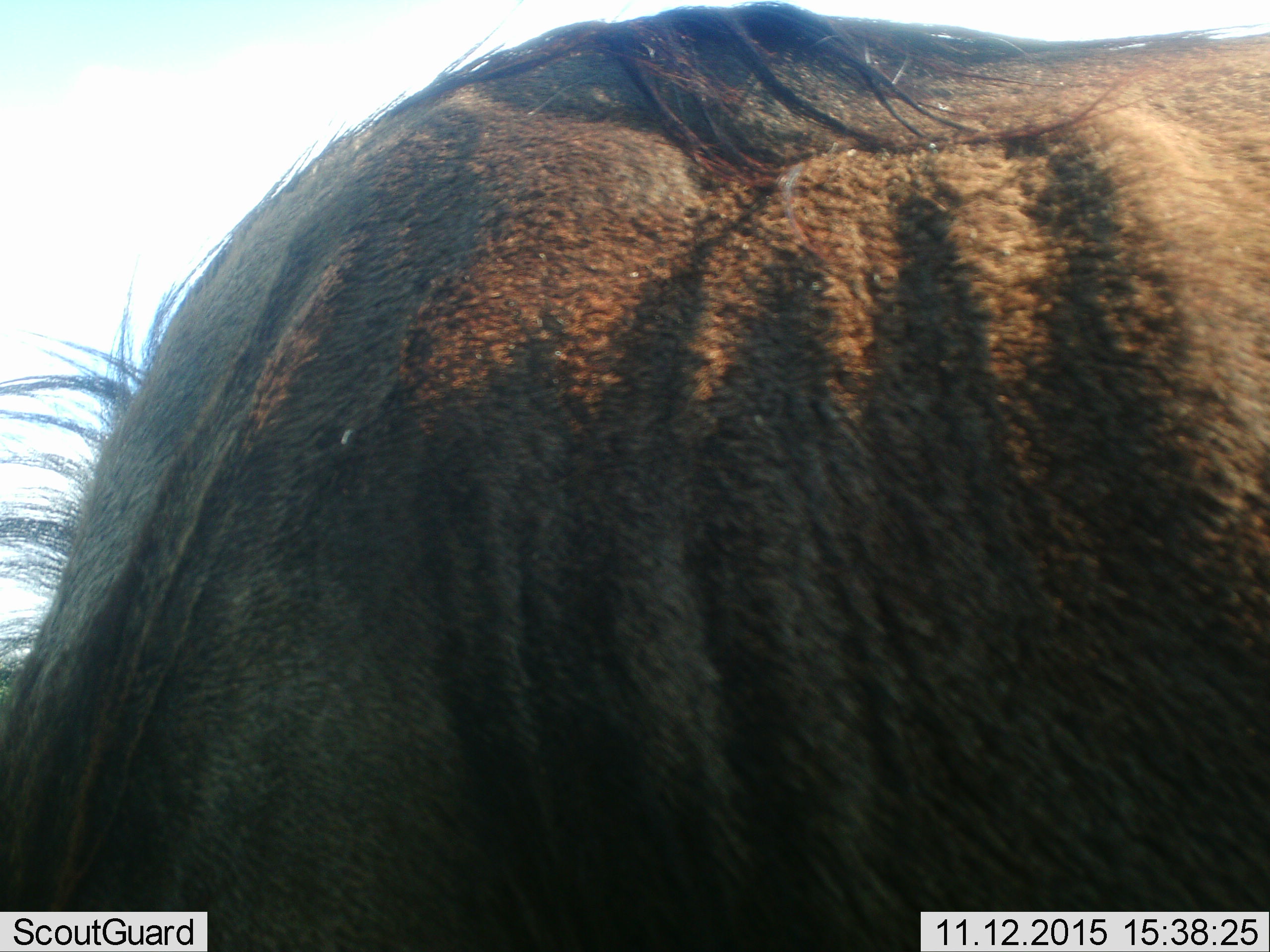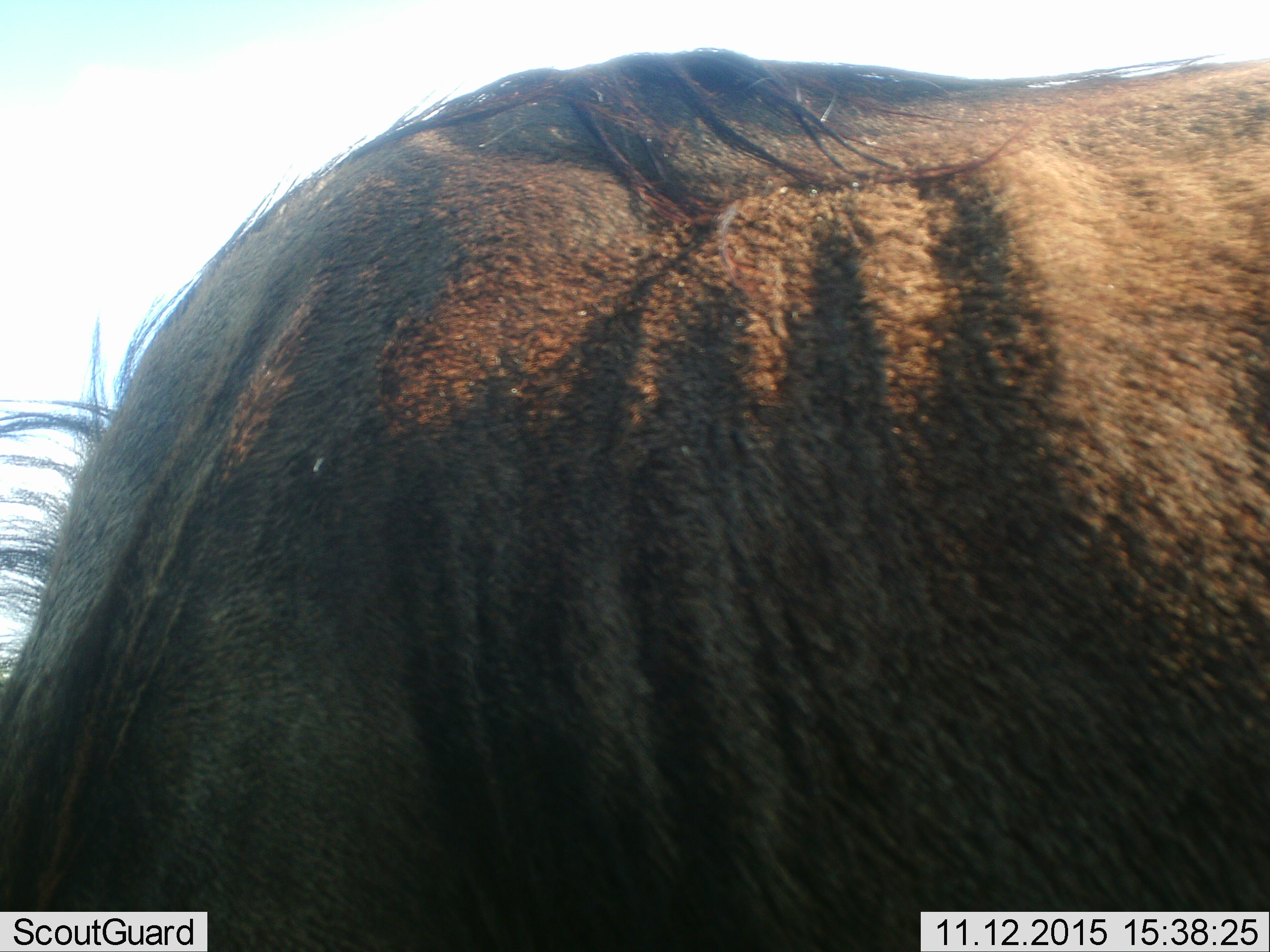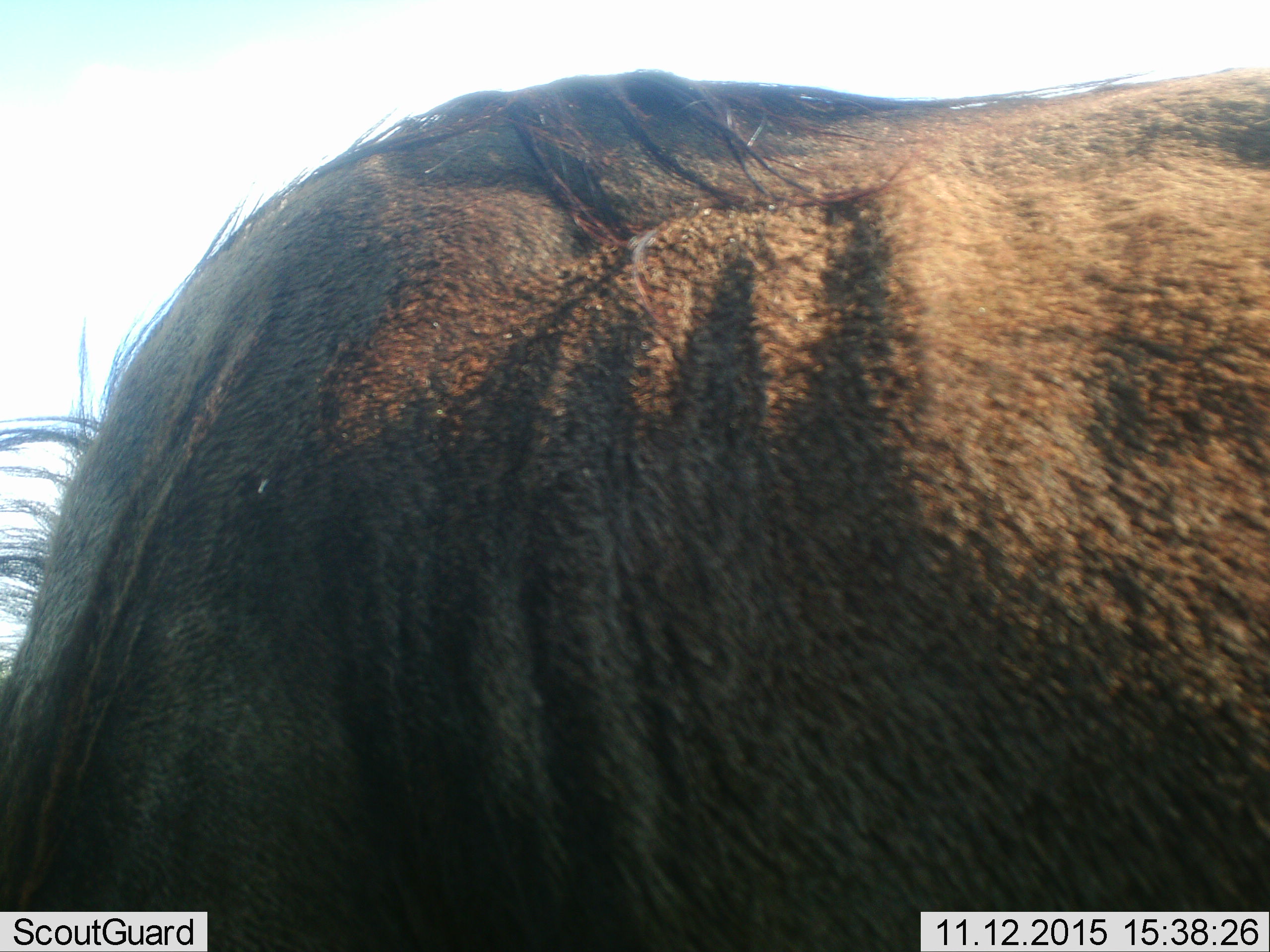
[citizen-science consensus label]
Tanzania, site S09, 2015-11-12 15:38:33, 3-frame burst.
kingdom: Animalia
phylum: Chordata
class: Mammalia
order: Artiodactyla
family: Bovidae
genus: Connochaetes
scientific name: Connochaetes taurinus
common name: blue wildebeest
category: wildebeest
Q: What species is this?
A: Wildebeest (blue wildebeest) (Connochaetes taurinus).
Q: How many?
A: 1.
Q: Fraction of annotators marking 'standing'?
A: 71%.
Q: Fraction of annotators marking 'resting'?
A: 0%.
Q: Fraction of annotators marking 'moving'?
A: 29%.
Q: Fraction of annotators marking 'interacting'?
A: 0%.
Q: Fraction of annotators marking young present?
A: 0%.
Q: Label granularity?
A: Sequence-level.